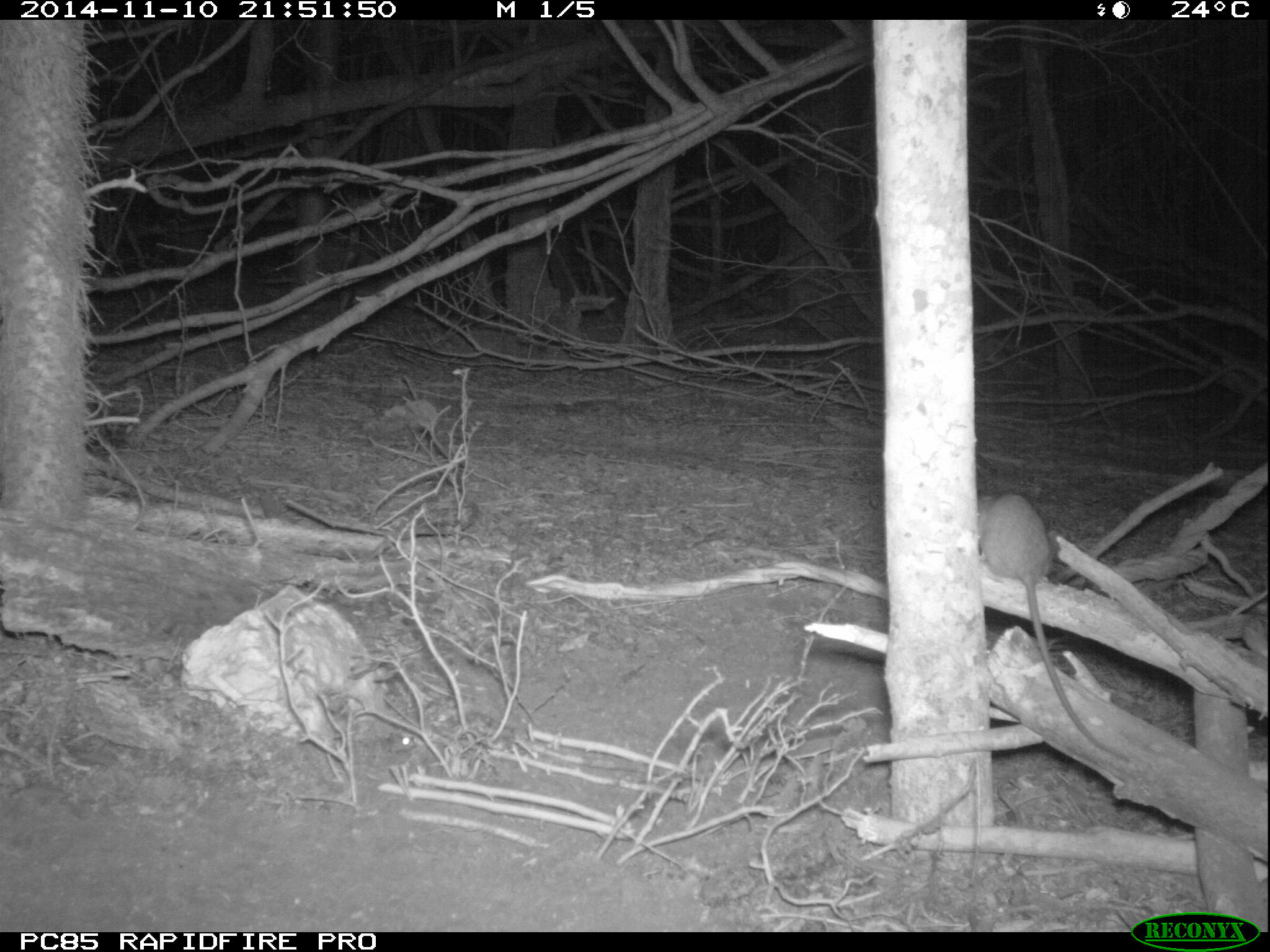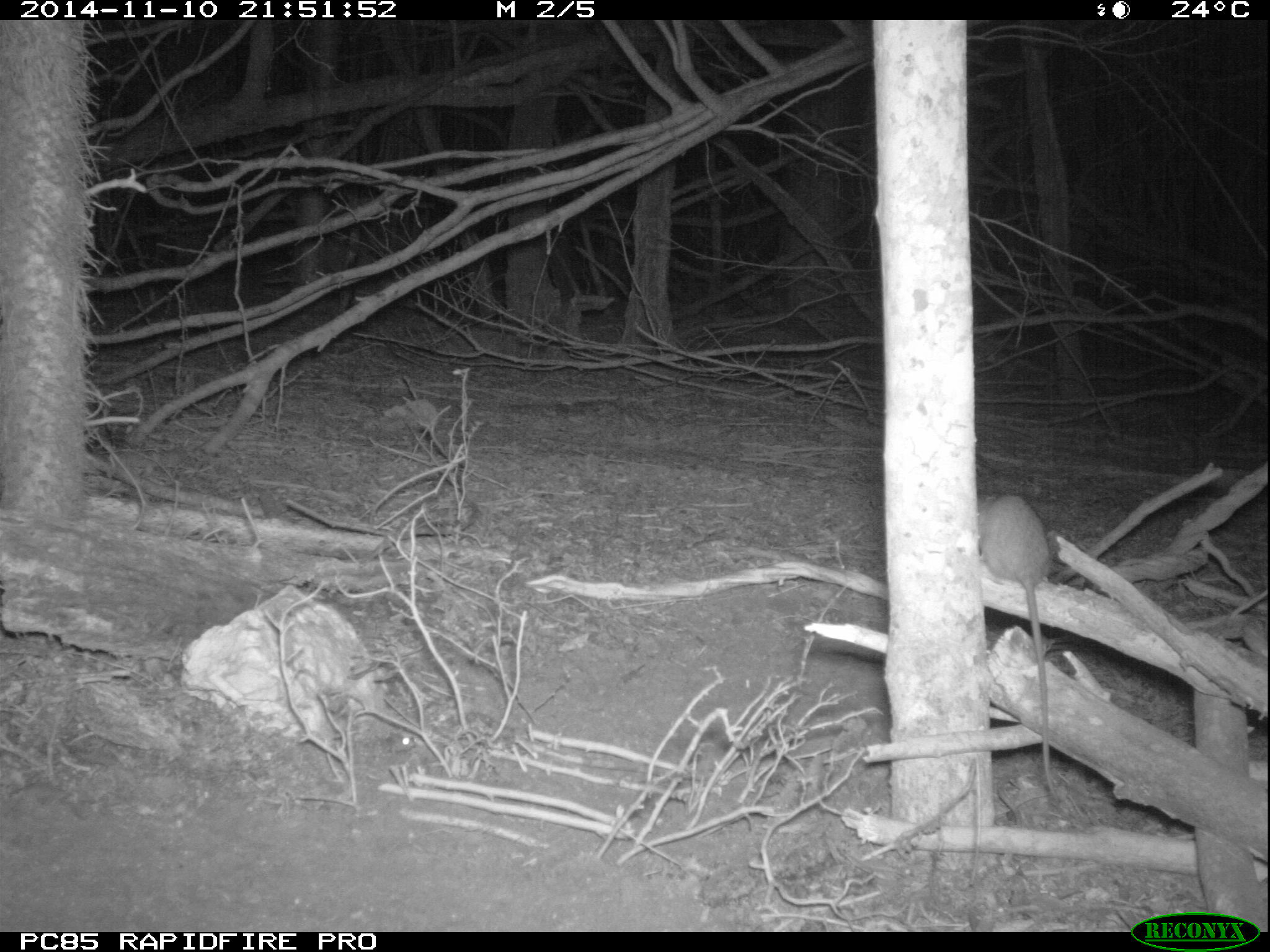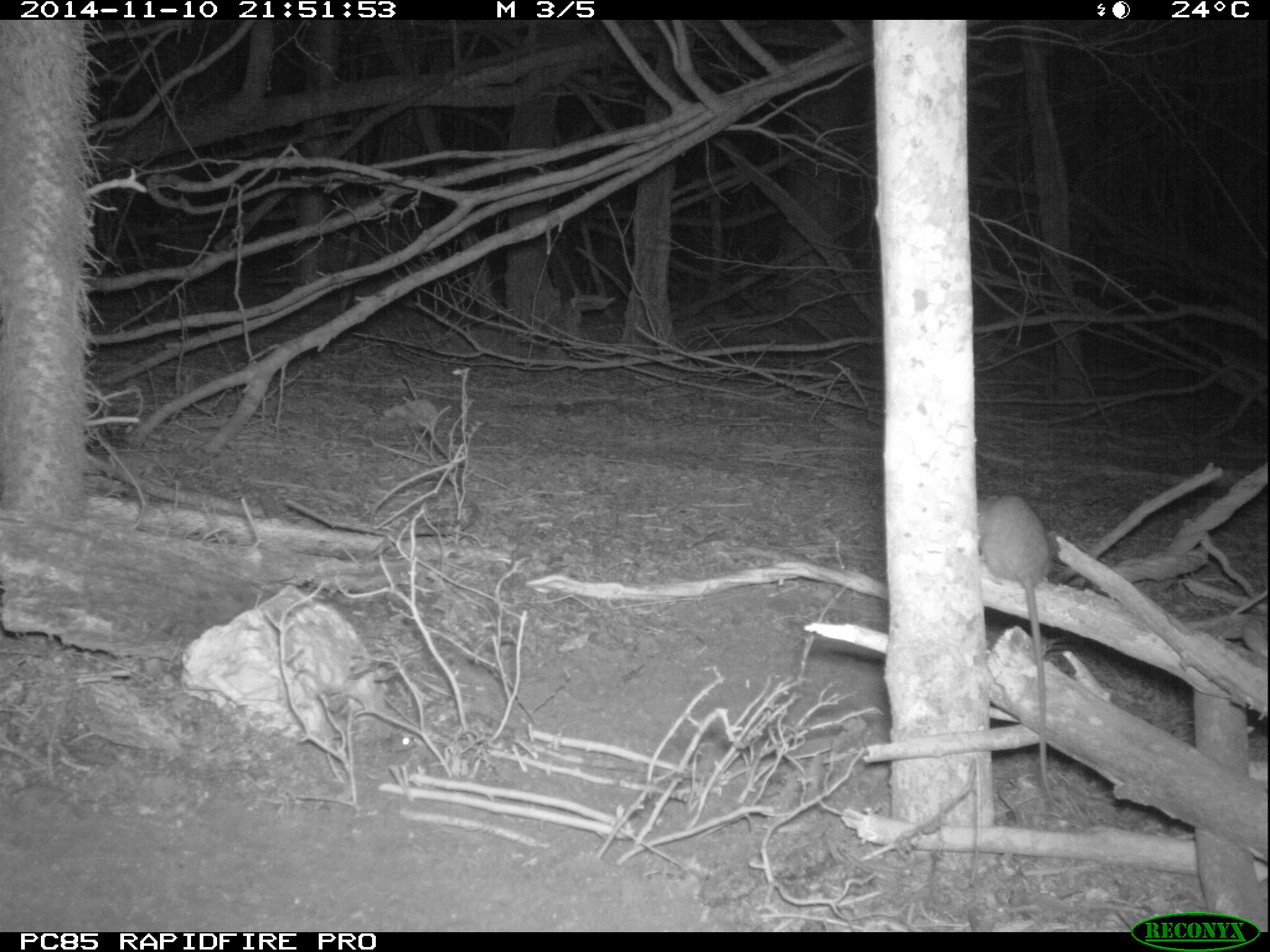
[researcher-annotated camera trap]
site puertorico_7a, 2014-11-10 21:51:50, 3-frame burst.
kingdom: Animalia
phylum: Chordata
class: Mammalia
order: Rodentia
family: Muridae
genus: Rattus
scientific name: Rattus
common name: rat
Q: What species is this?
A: Rat (Rattus).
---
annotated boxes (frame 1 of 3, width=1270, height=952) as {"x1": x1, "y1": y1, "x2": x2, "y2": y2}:
rat: {"x1": 974, "y1": 483, "x2": 1127, "y2": 765}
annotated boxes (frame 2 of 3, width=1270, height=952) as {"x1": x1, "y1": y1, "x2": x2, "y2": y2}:
rat: {"x1": 973, "y1": 492, "x2": 1071, "y2": 811}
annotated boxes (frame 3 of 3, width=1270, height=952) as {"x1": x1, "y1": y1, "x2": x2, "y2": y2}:
rat: {"x1": 974, "y1": 480, "x2": 1060, "y2": 816}